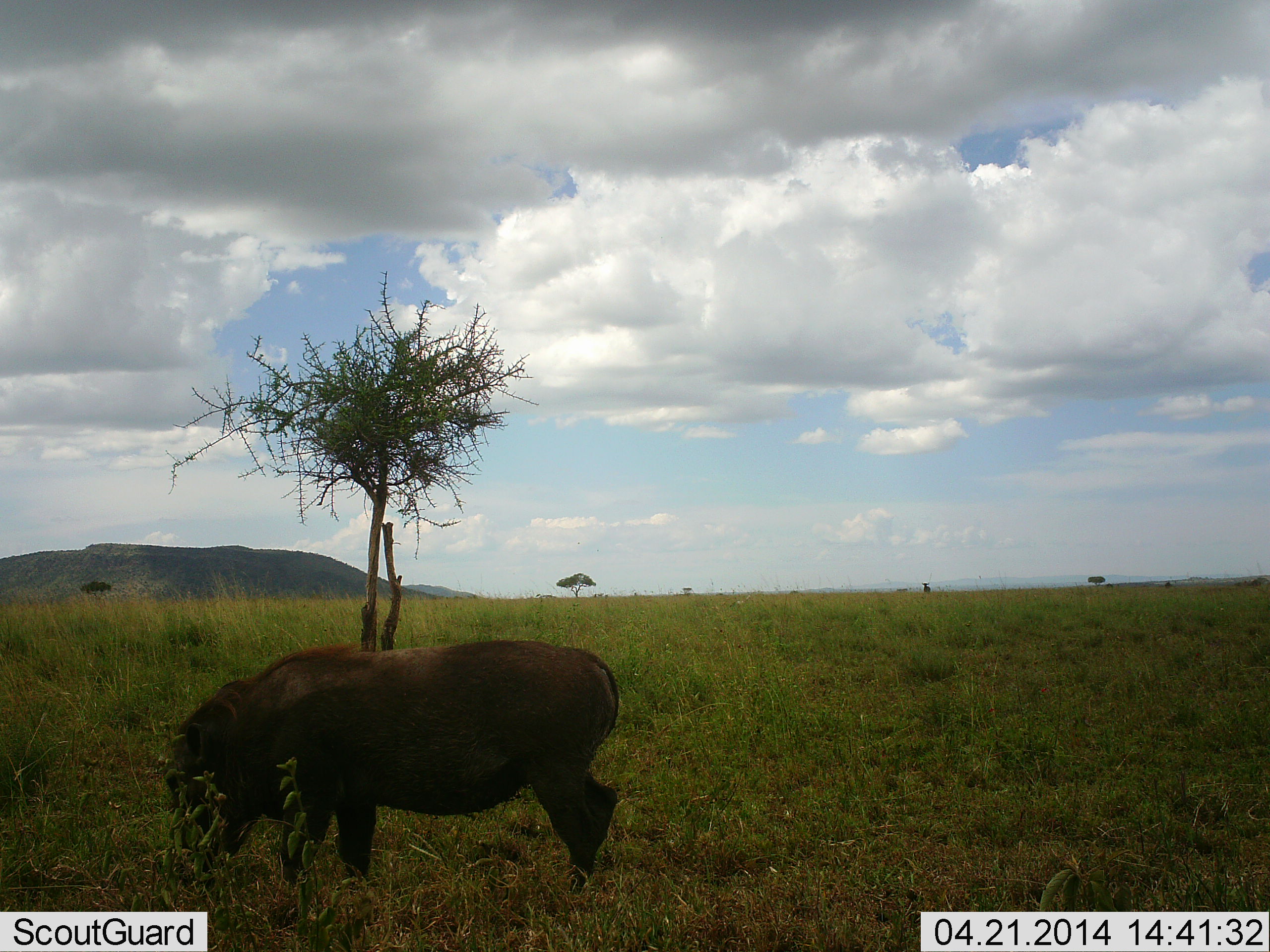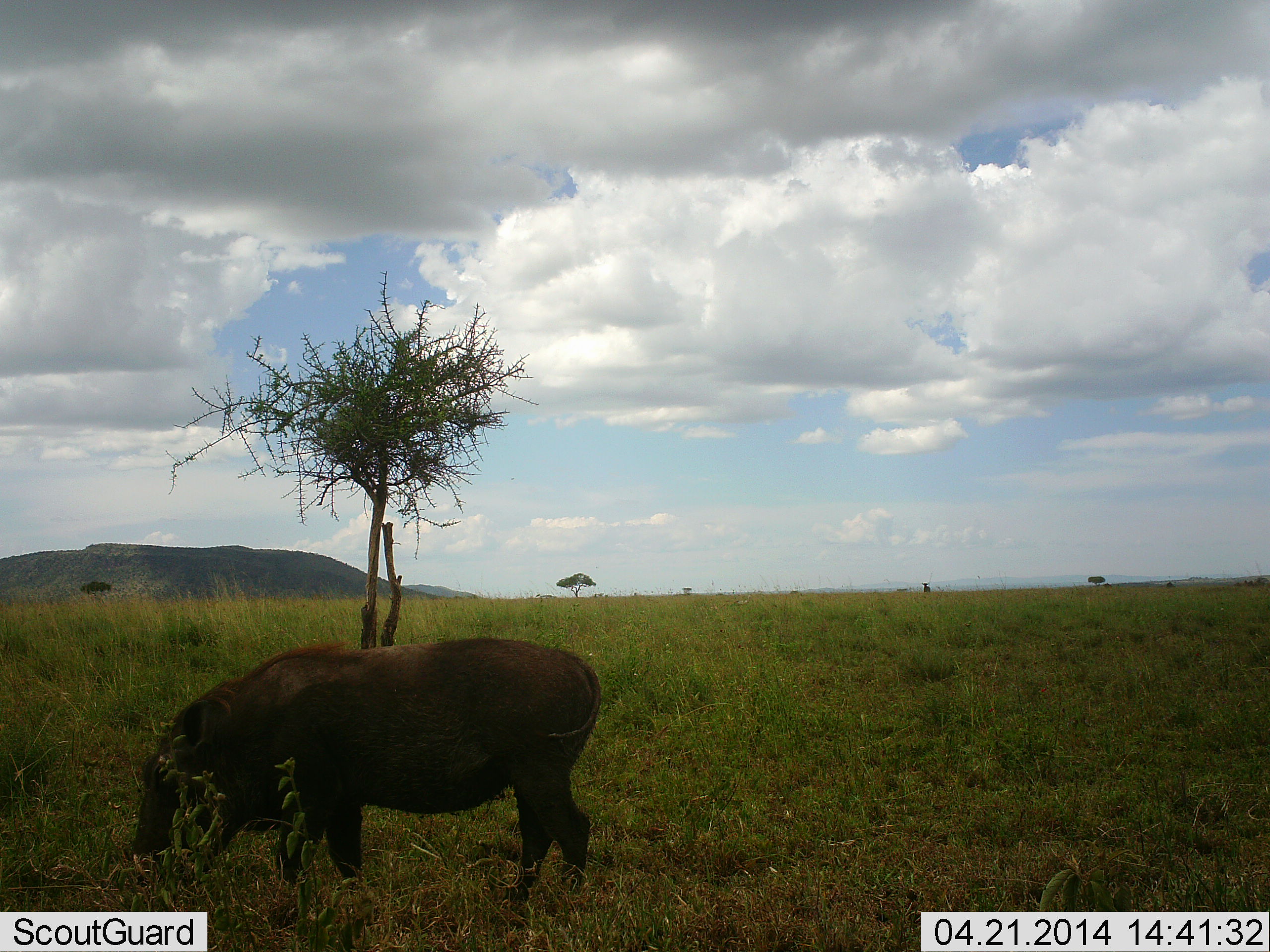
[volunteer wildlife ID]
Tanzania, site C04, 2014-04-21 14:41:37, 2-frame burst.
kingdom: Animalia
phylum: Chordata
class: Mammalia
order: Artiodactyla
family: Suidae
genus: Phacochoerus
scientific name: Phacochoerus africanus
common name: warthog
Warthog (Phacochoerus africanus), count 1. Behavior (volunteer vote fractions): standing 20%, resting 0%, moving 20%, interacting 0%. Young present (vote fraction): 0%. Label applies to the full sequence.